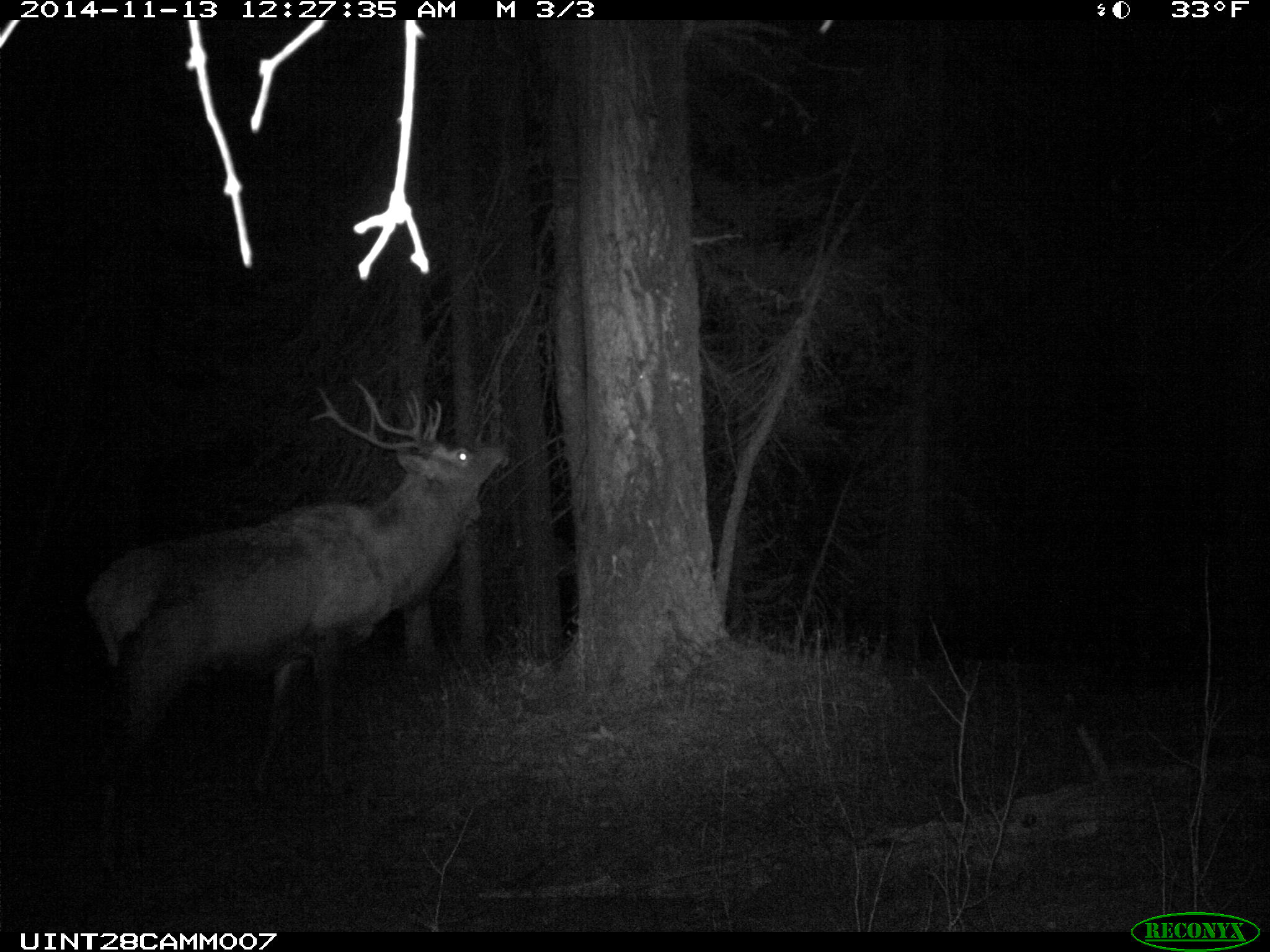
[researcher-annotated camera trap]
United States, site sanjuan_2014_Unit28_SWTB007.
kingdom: Animalia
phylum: Chordata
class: Mammalia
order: Artiodactyla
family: Cervidae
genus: Cervus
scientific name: Cervus elaphus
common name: red deer